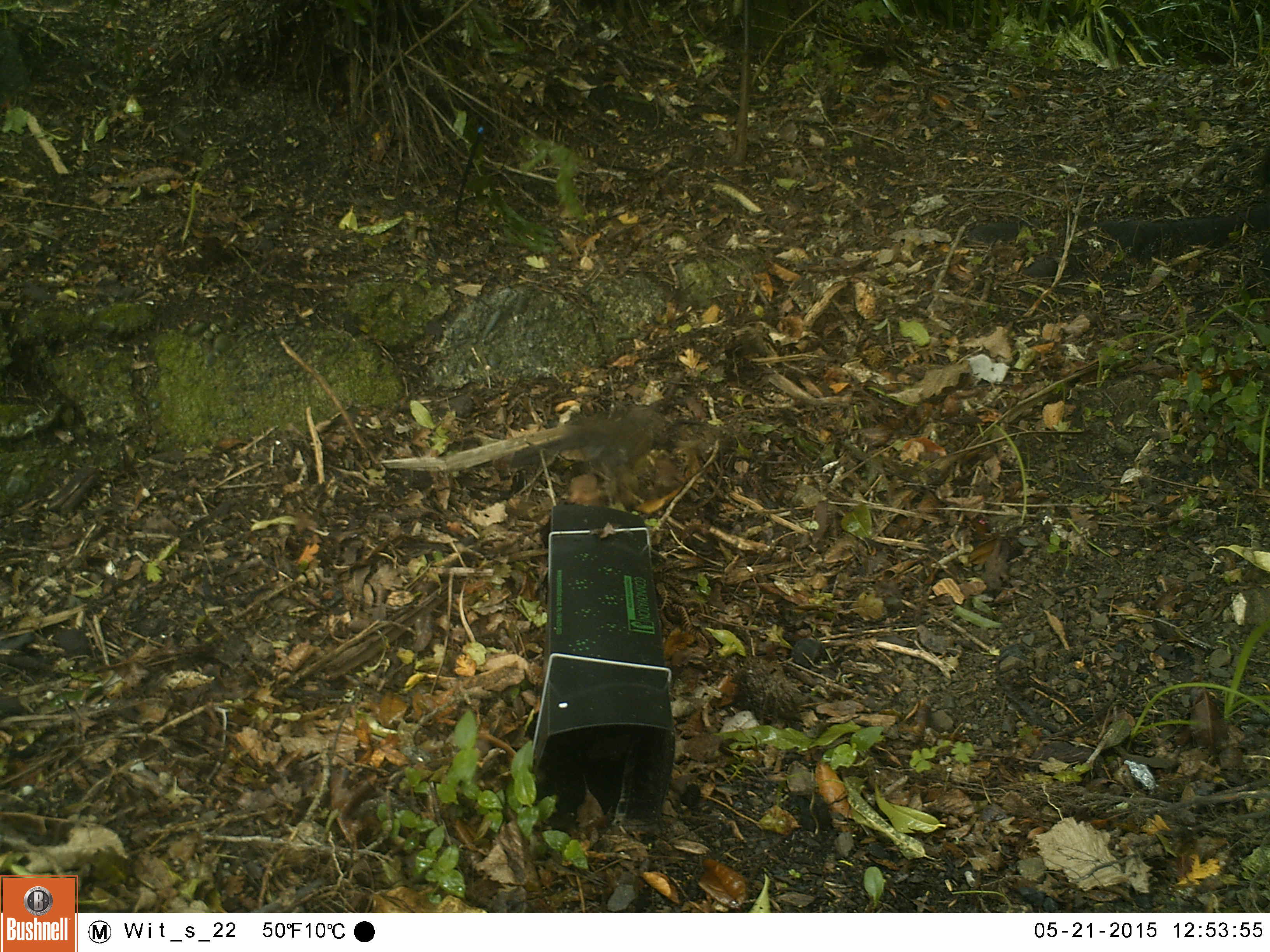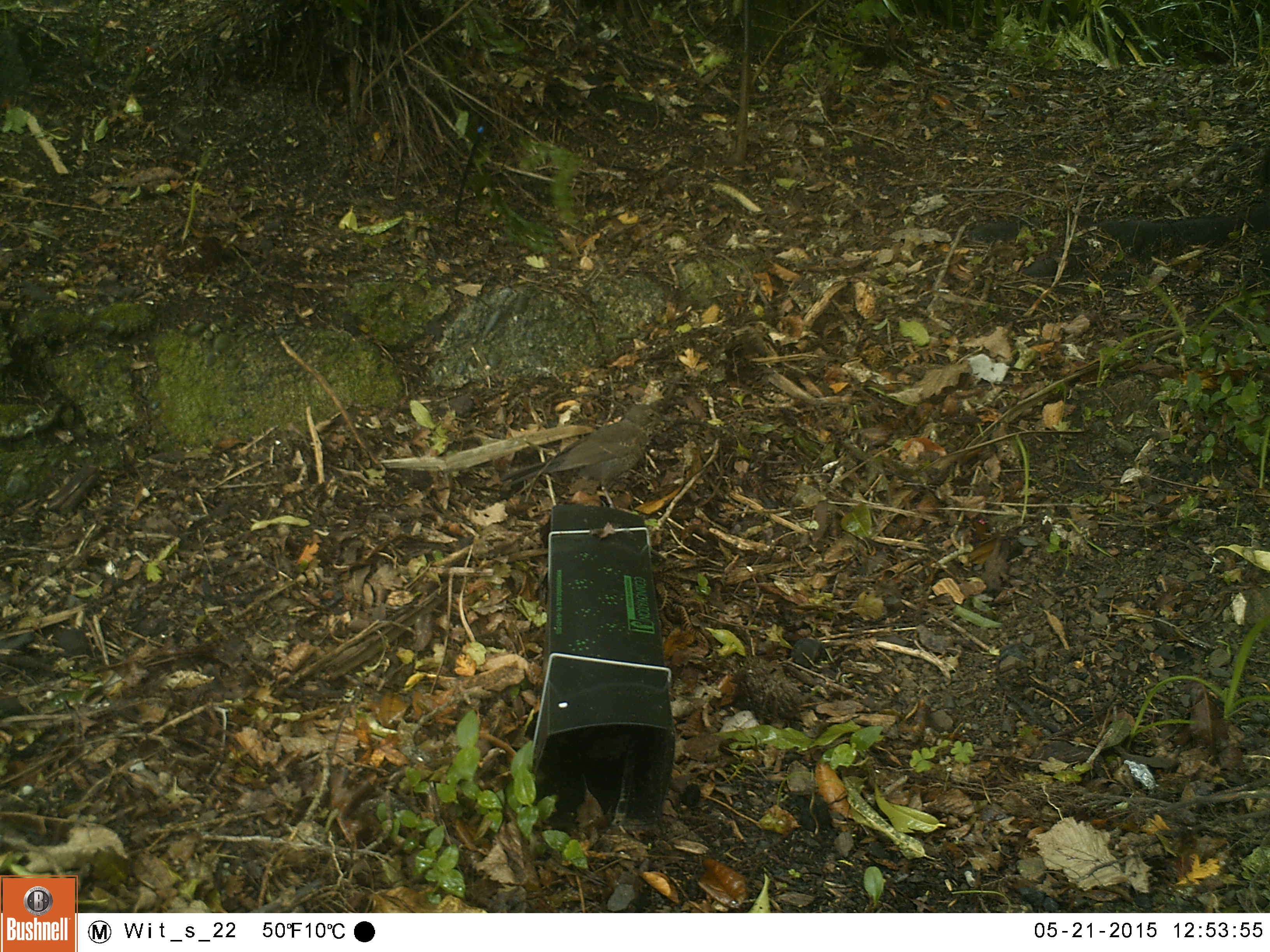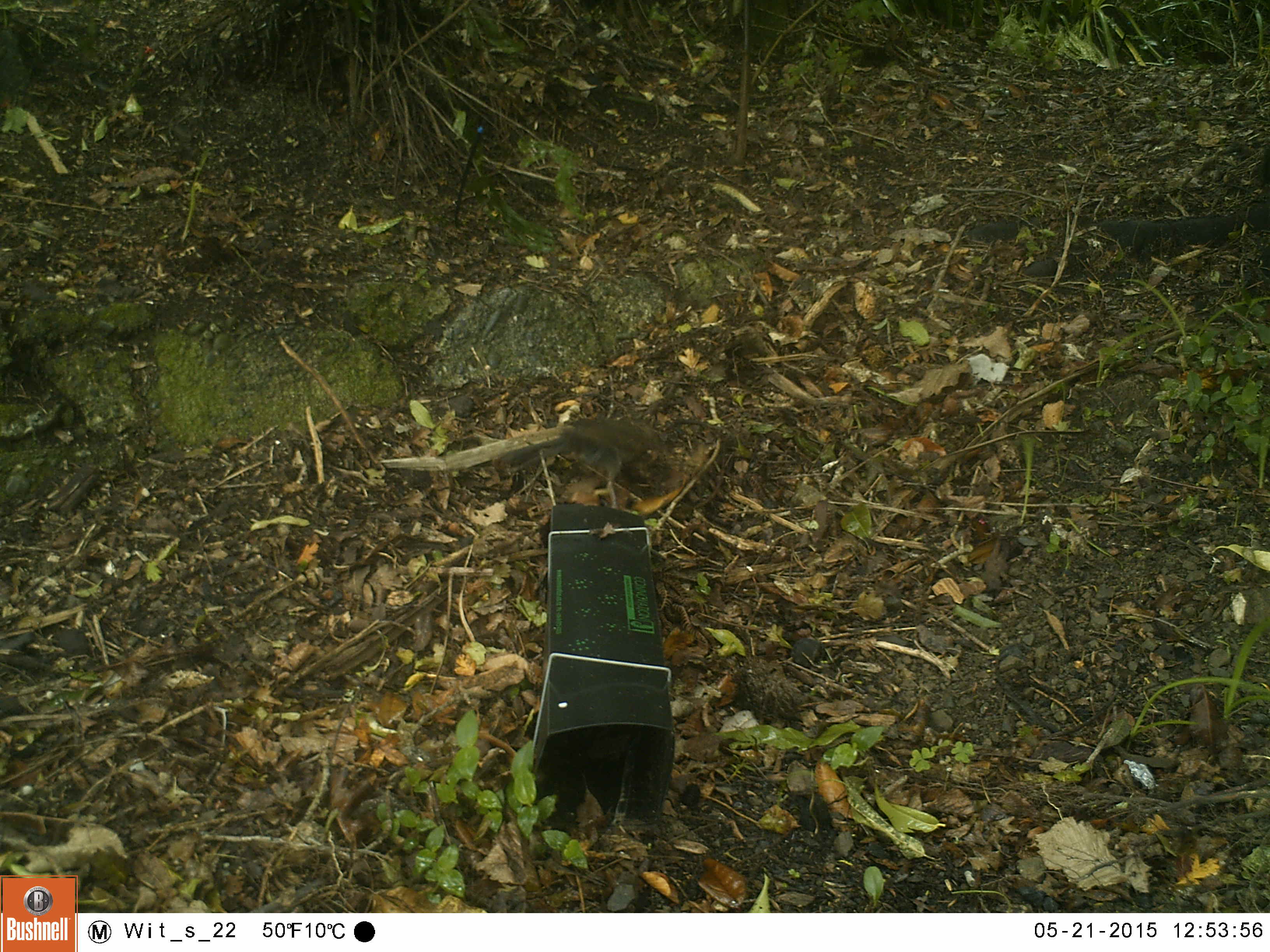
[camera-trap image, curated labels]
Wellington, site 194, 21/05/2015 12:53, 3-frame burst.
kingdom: Animalia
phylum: Chordata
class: Aves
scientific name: Aves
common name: bird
Bird (Aves).